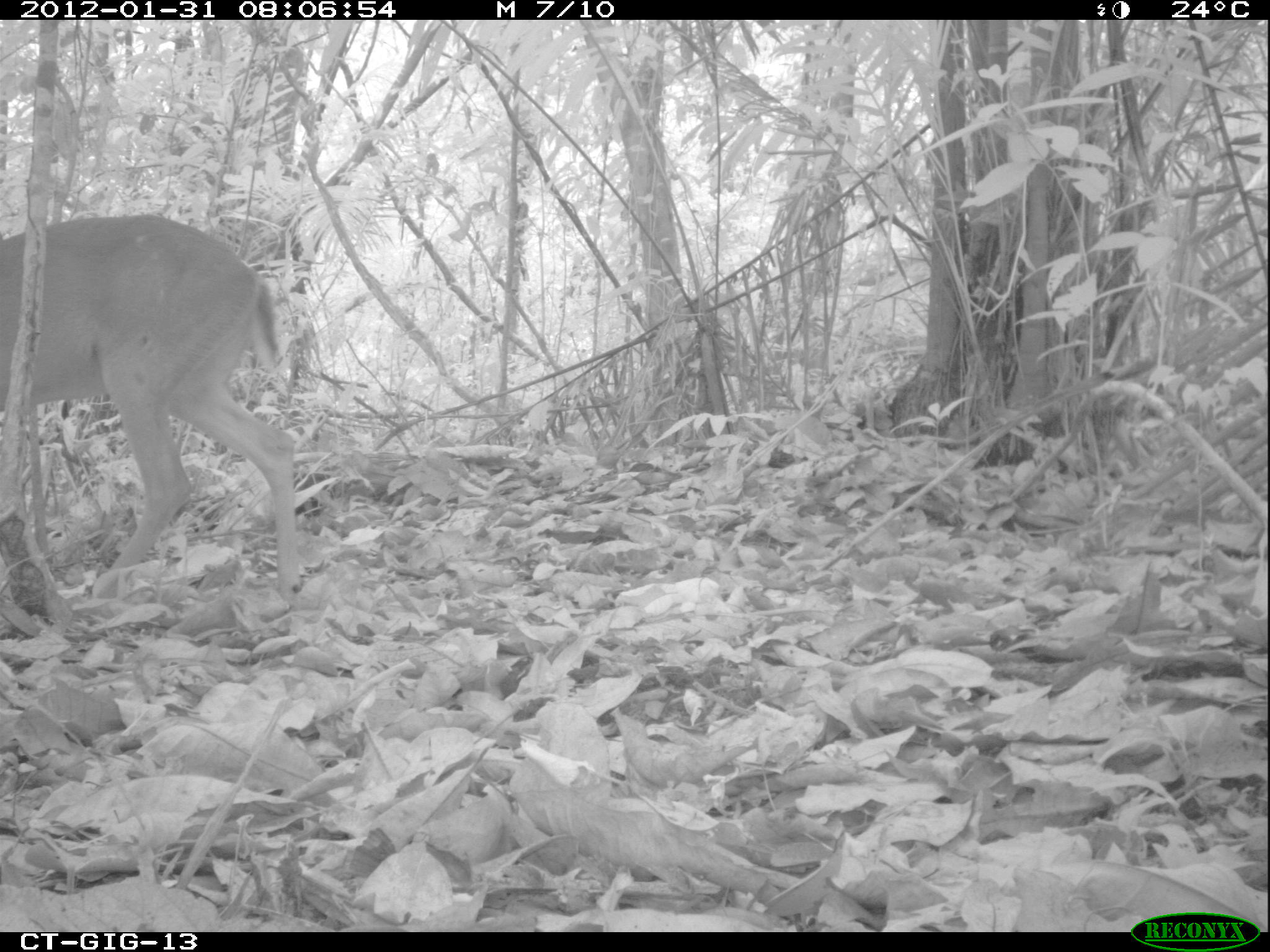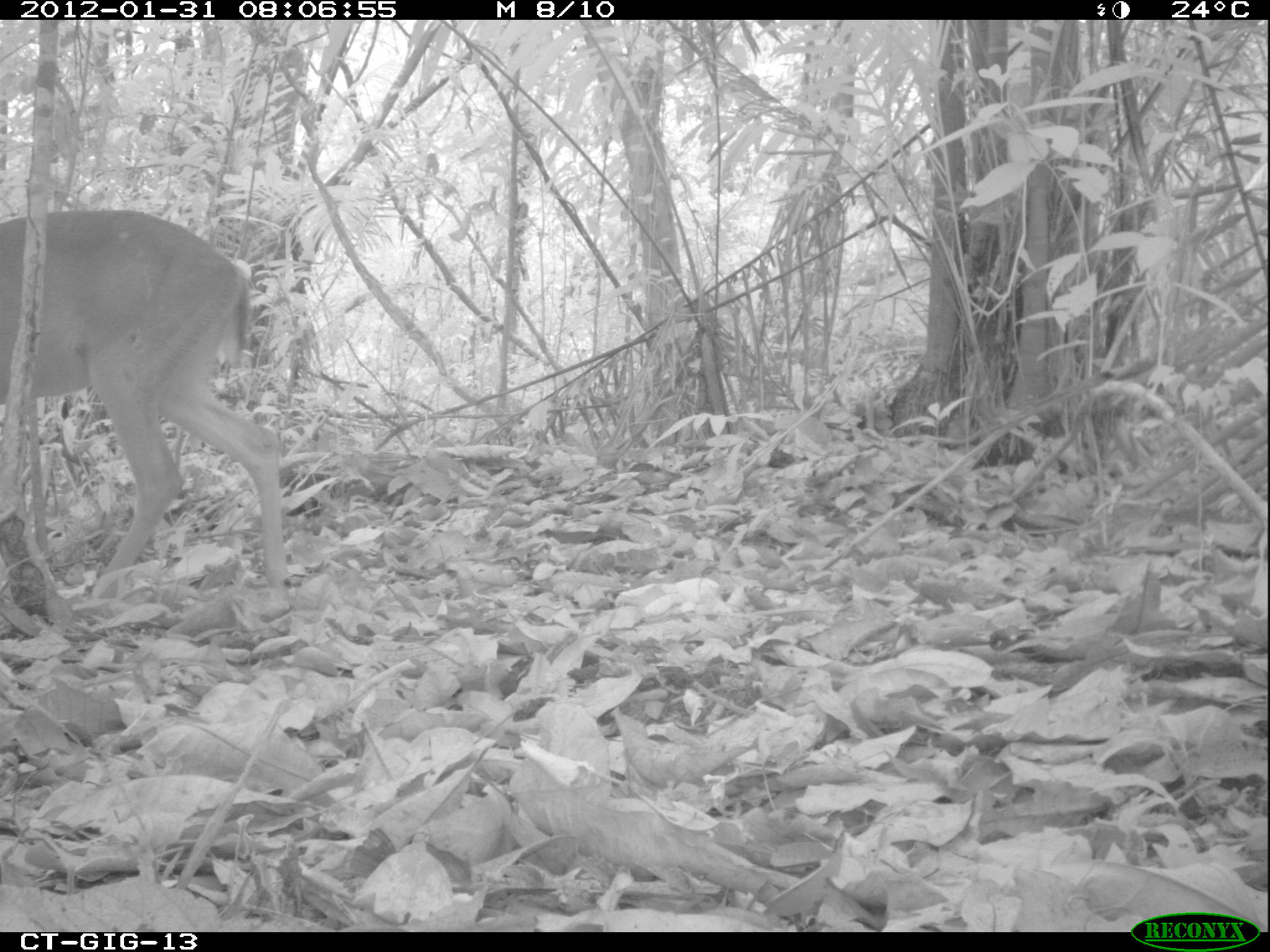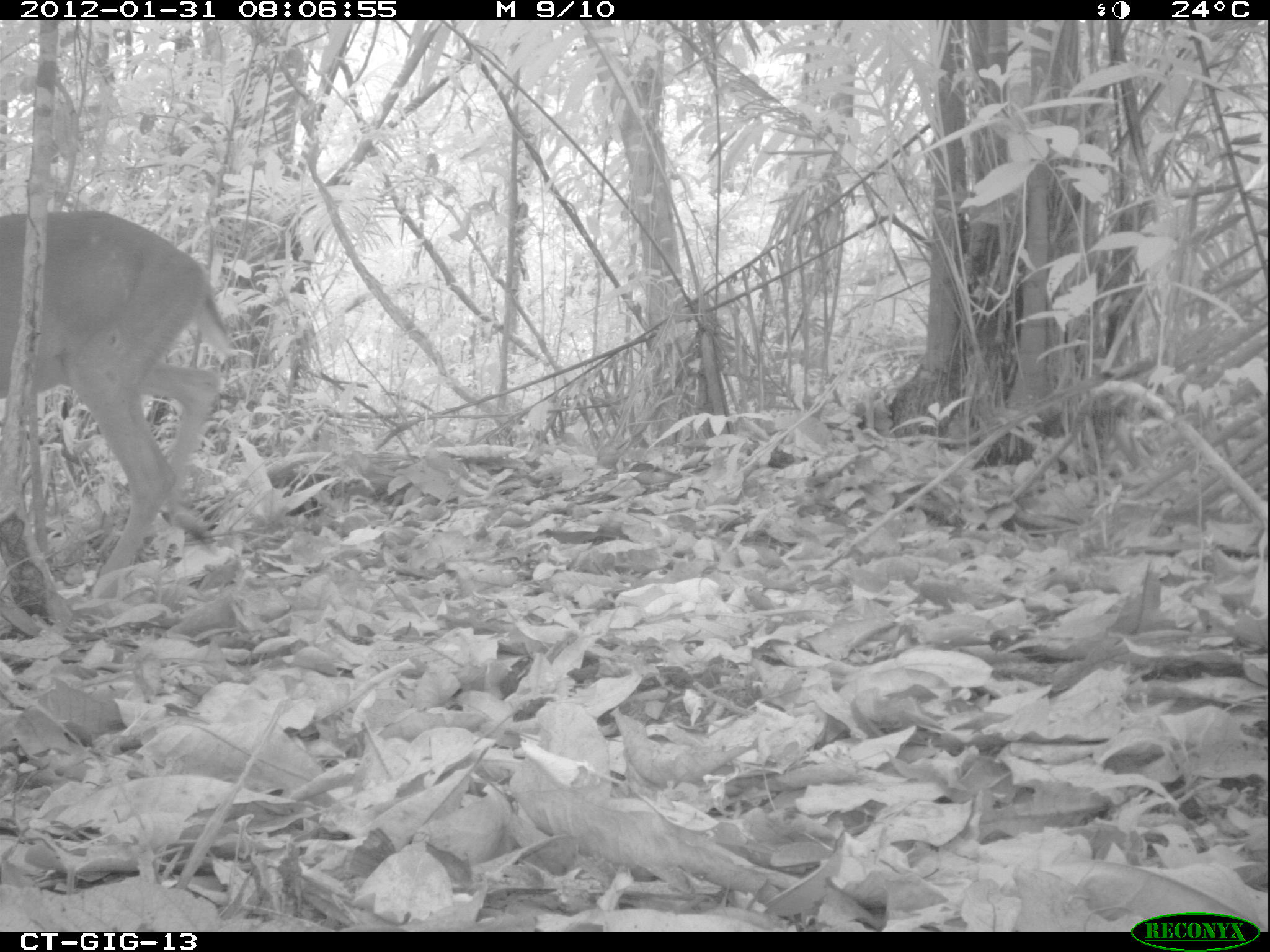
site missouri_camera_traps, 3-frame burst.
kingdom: Animalia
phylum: Chordata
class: Mammalia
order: Artiodactyla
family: Cervidae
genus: Odocoileus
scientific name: Odocoileus virginianus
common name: white-tailed deer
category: white tailed deer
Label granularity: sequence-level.